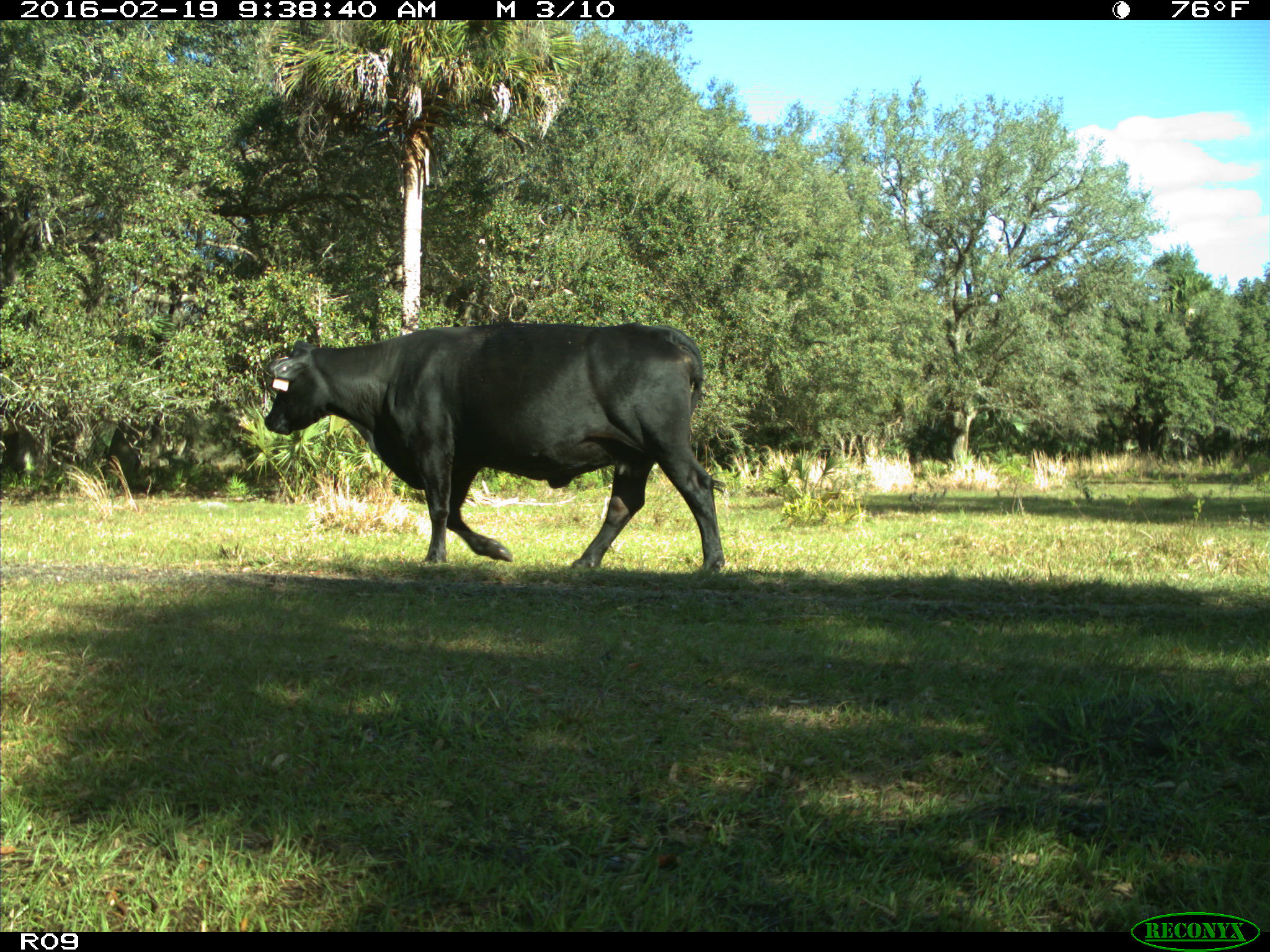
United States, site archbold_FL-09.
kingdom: Animalia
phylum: Chordata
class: Mammalia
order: Artiodactyla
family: Bovidae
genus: Bos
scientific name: Bos taurus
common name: domestic cow